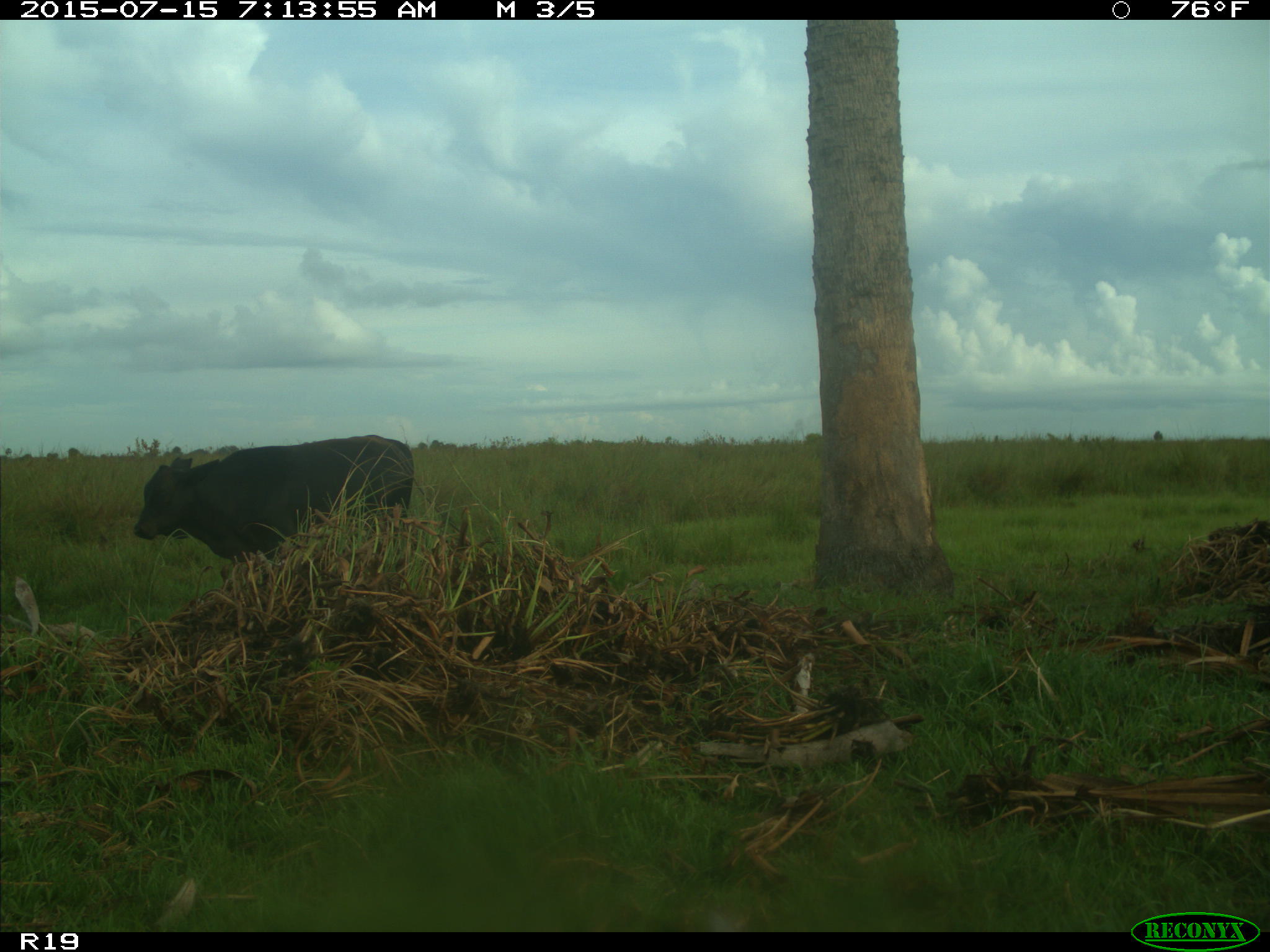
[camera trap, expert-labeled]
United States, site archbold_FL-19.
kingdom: Animalia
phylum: Chordata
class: Mammalia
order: Artiodactyla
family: Bovidae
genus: Bos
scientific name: Bos taurus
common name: domestic cow